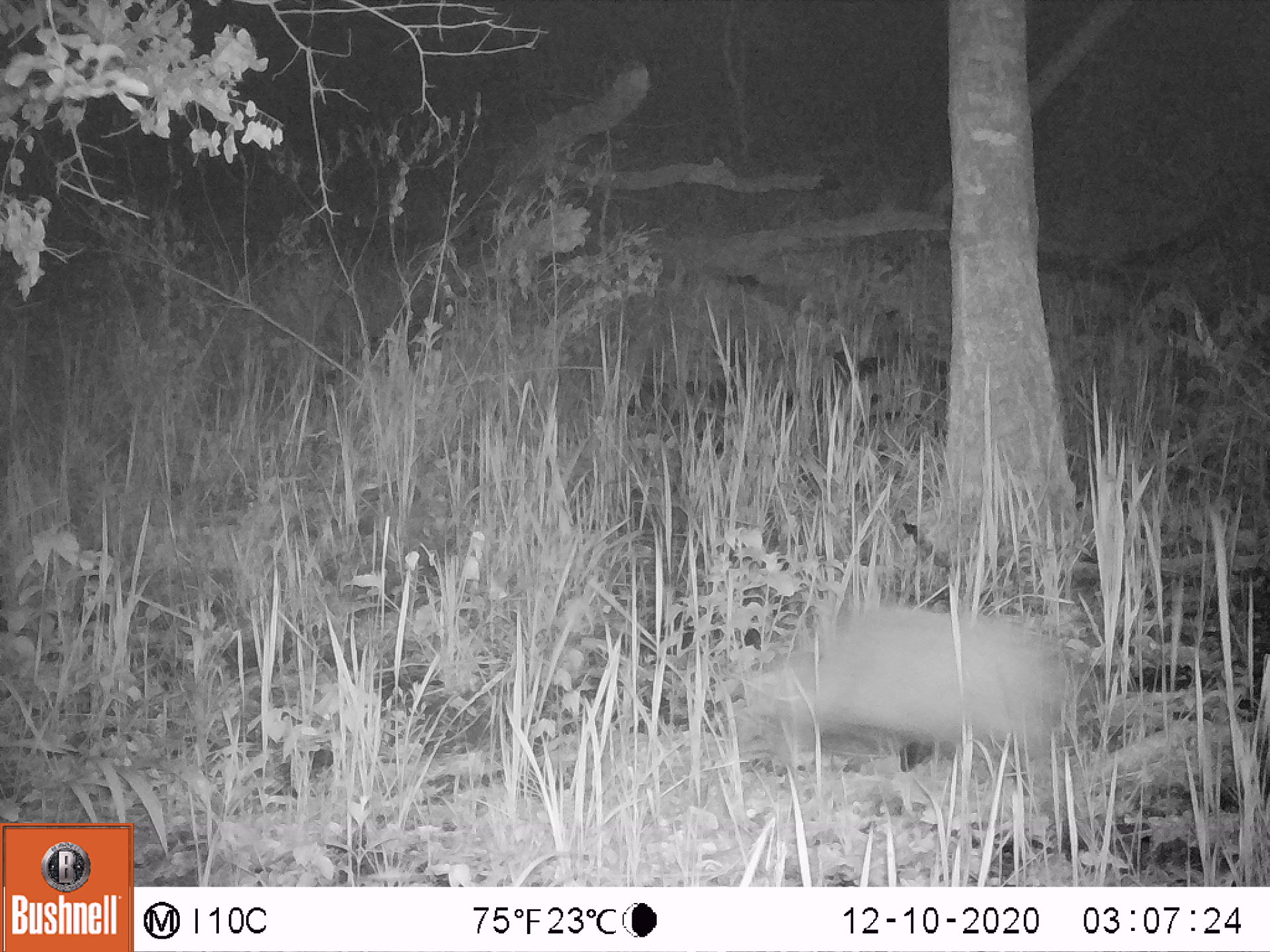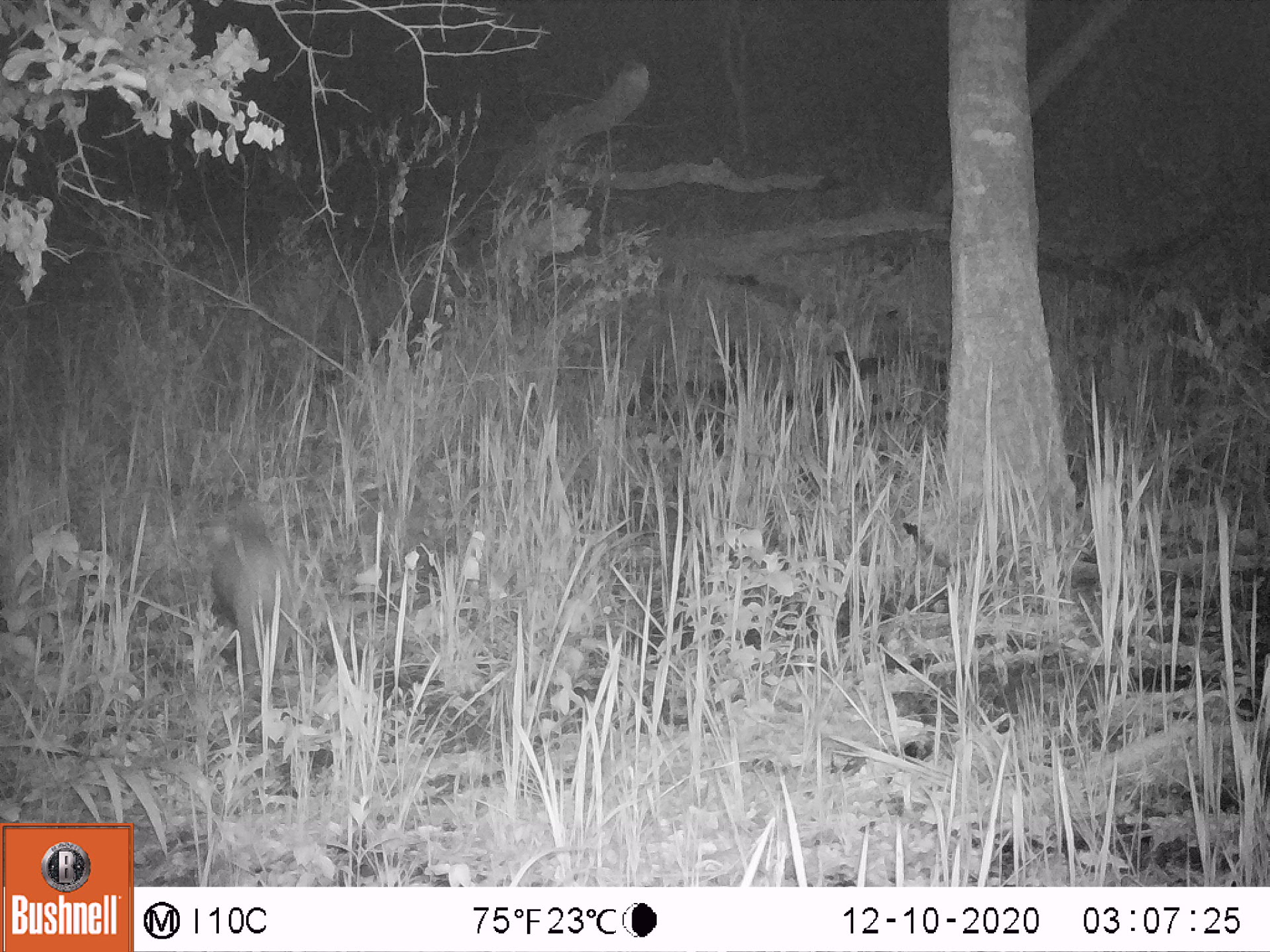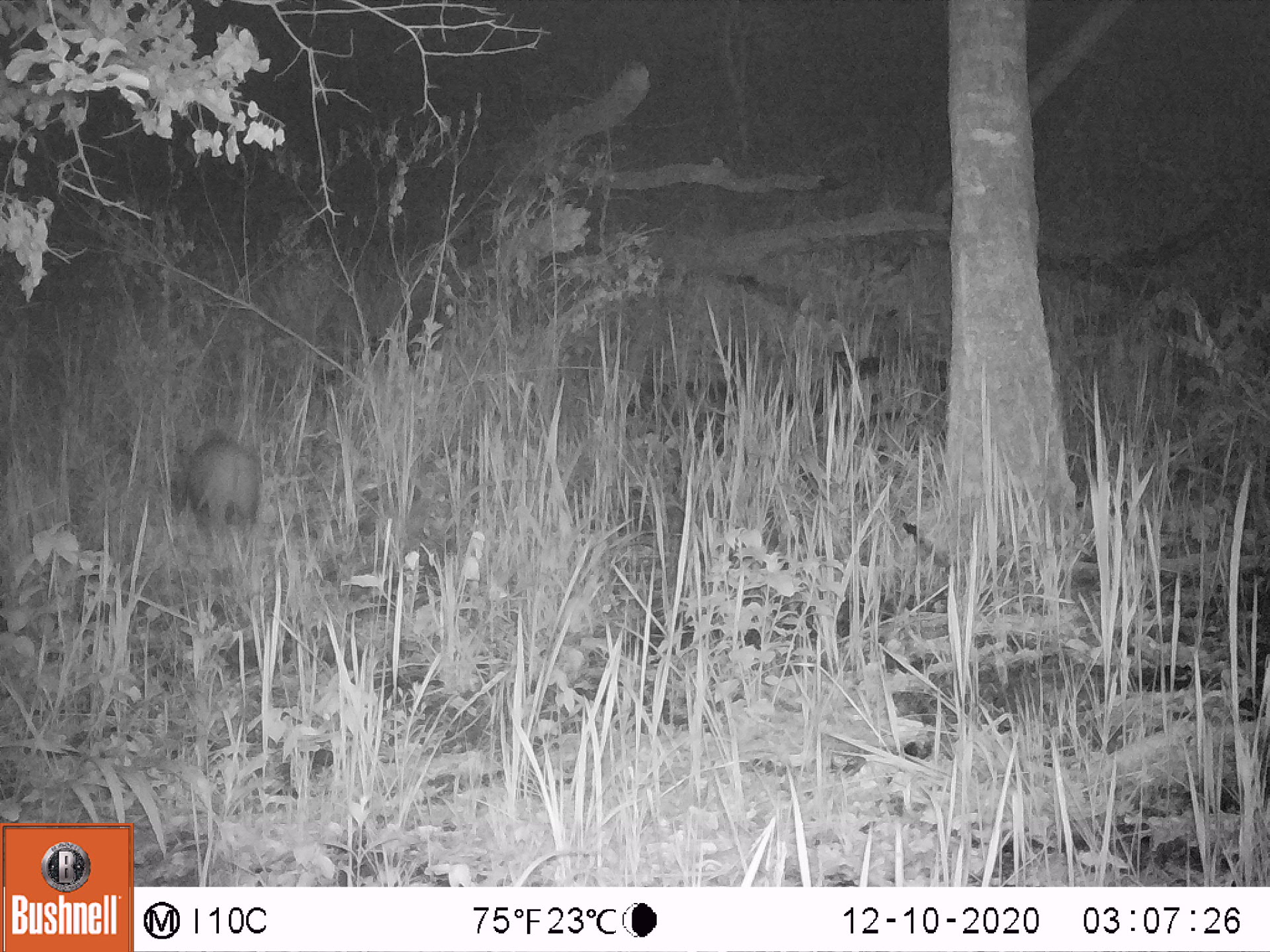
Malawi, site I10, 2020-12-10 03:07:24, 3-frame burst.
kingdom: Animalia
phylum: Chordata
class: Mammalia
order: Artiodactyla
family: Suidae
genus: Potamochoerus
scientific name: Potamochoerus larvatus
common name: bushpig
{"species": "bushpig (Potamochoerus larvatus)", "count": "1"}